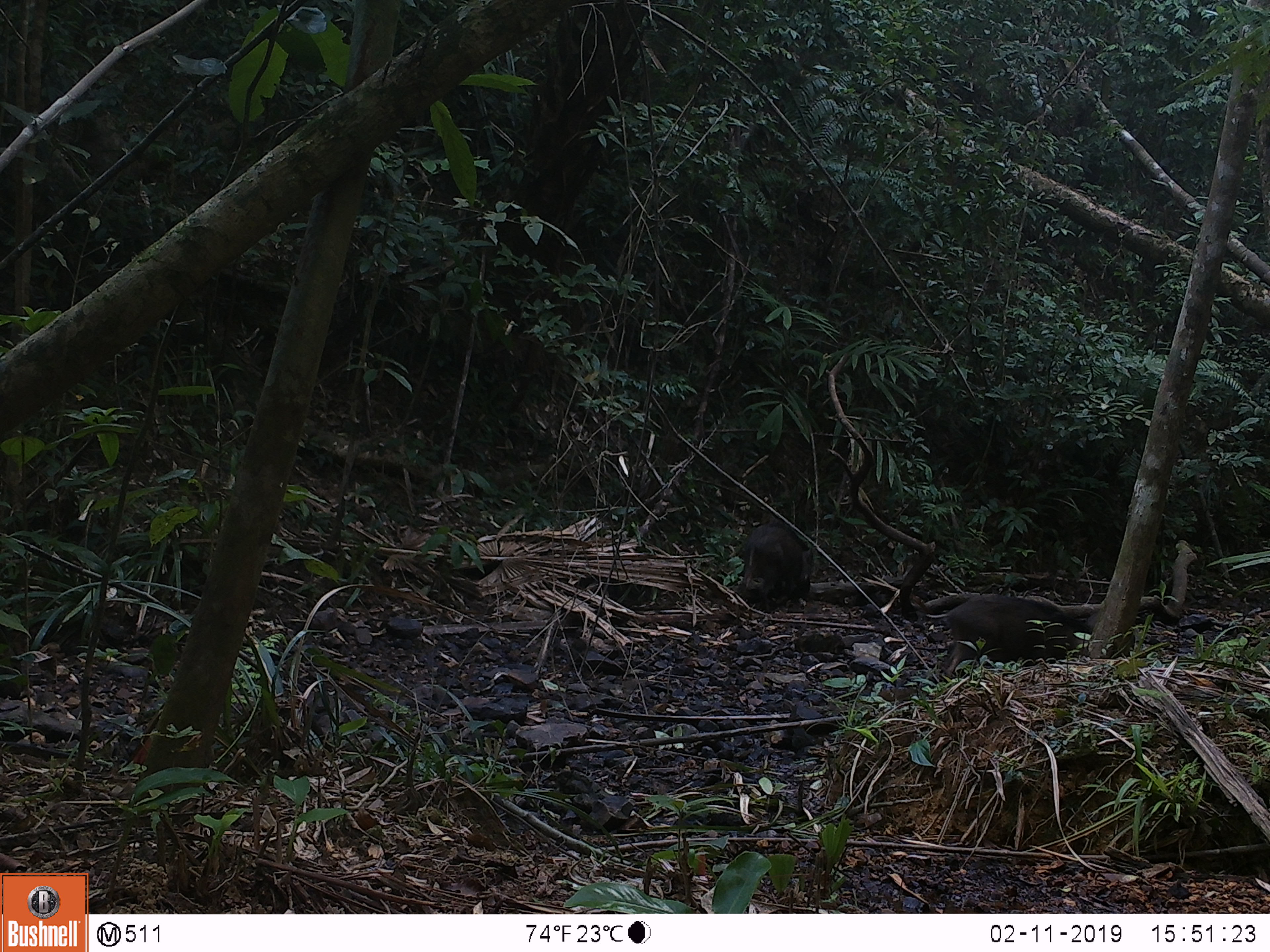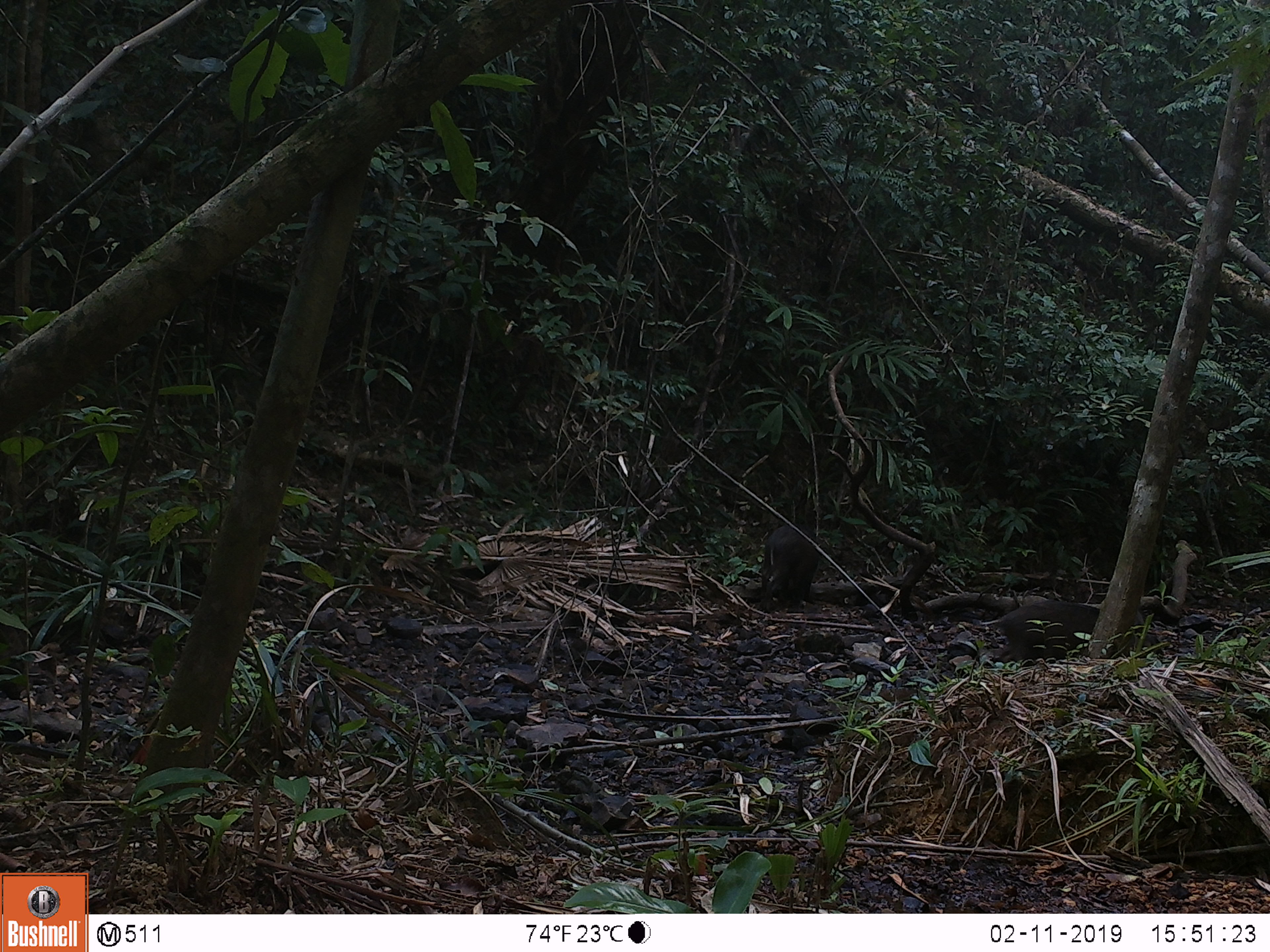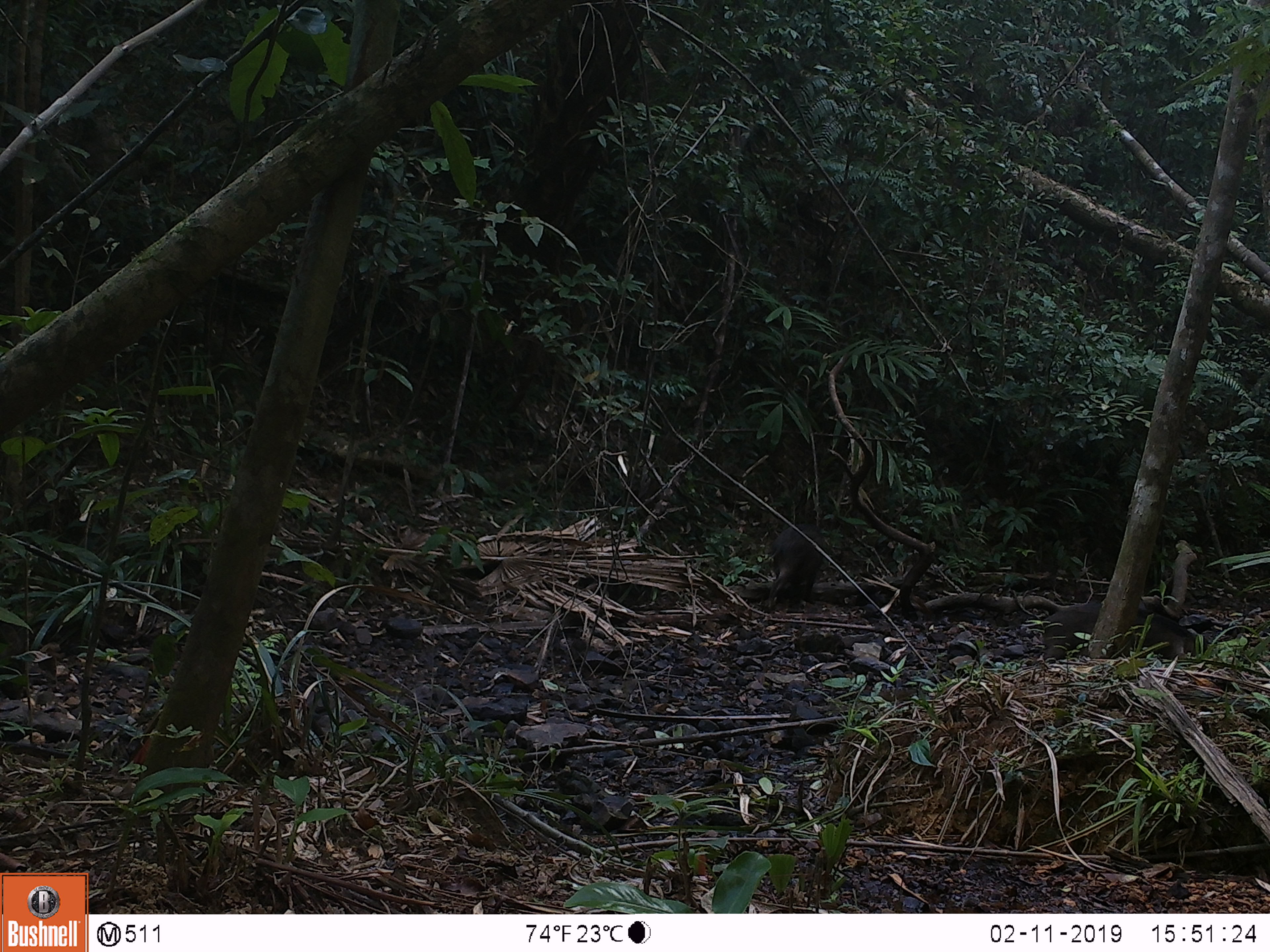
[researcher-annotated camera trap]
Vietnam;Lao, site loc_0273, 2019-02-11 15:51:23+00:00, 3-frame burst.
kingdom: Animalia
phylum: Chordata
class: Mammalia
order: Artiodactyla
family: Suidae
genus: Sus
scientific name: Sus scrofa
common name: eurasian wild pig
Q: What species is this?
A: Eurasian wild pig (Sus scrofa).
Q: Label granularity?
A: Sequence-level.